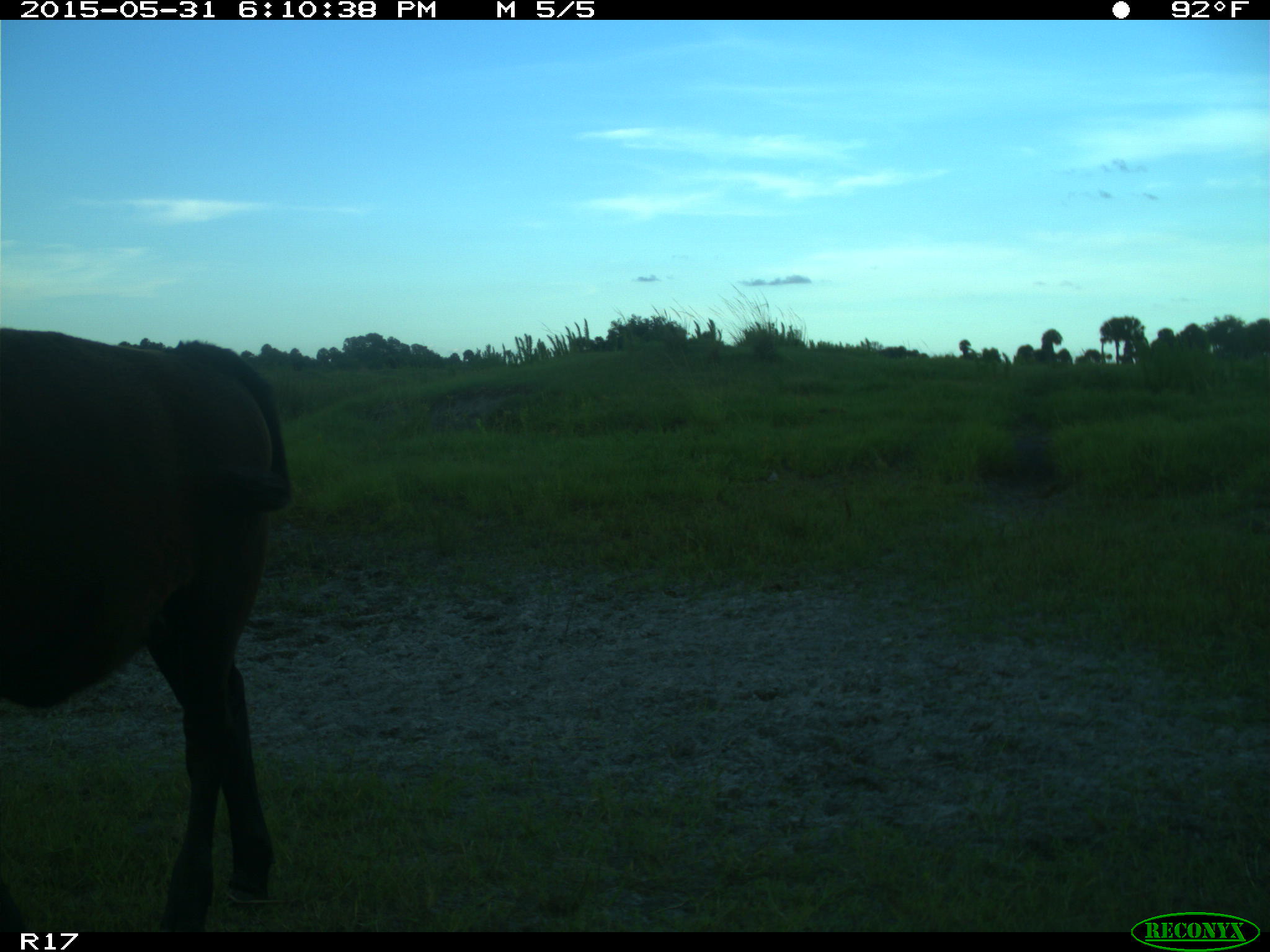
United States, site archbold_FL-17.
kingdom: Animalia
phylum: Chordata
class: Mammalia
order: Artiodactyla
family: Bovidae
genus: Bos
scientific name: Bos taurus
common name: domestic cow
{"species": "Bos taurus (domestic cow)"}